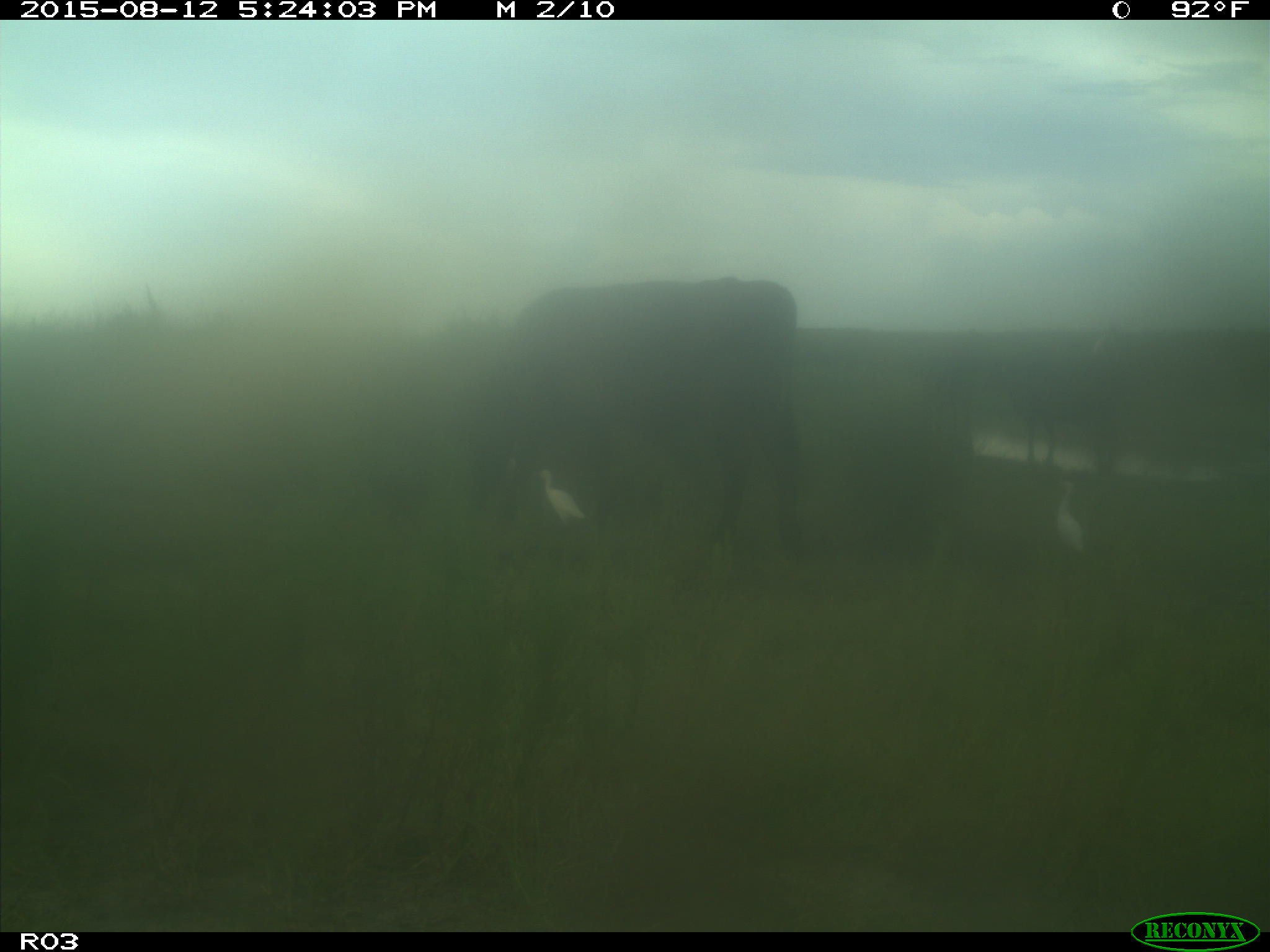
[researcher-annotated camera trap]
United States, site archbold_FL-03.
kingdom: Animalia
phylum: Chordata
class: Mammalia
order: Artiodactyla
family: Bovidae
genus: Bos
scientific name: Bos taurus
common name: domestic cow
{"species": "Bos taurus (domestic cow)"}